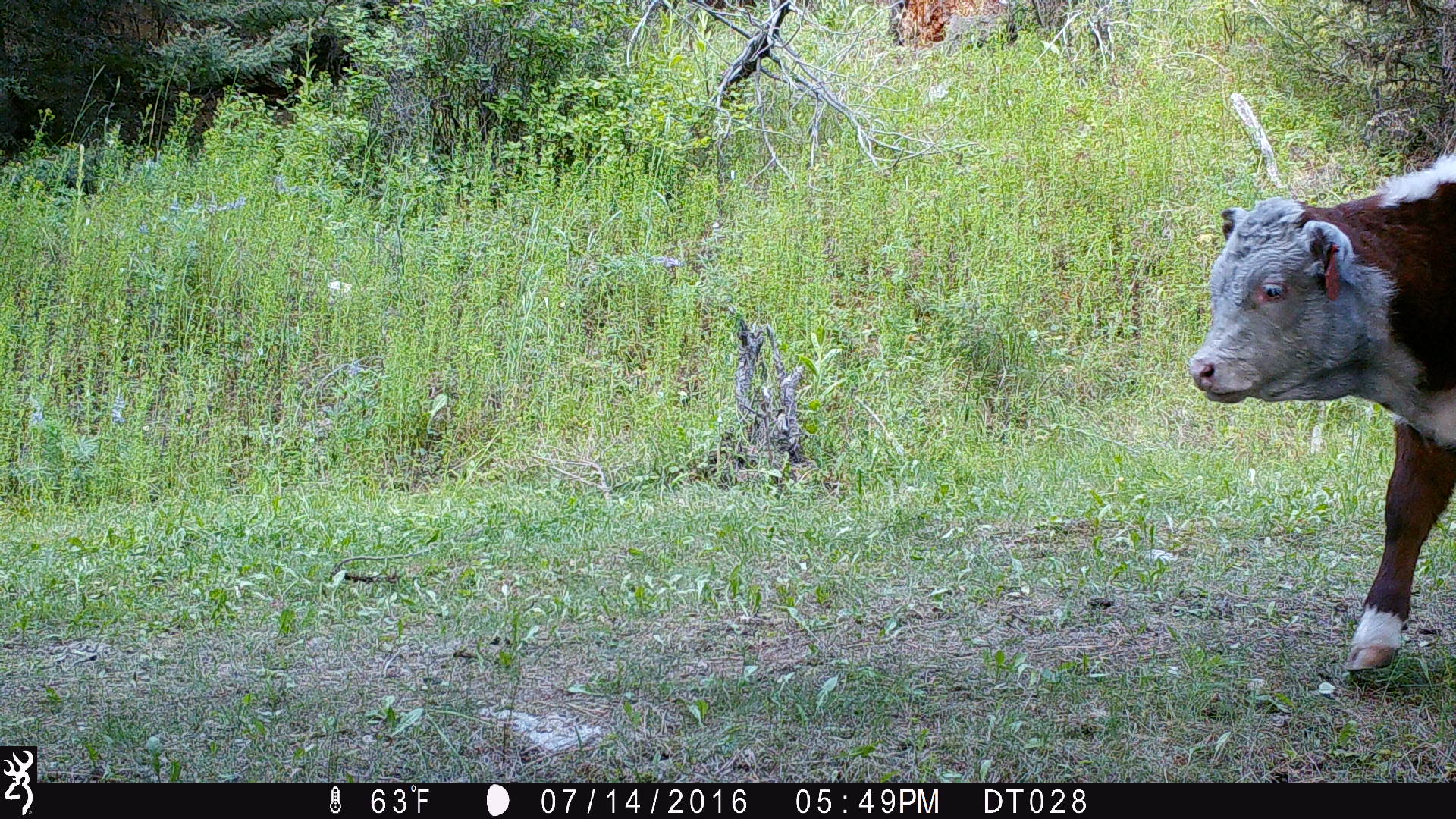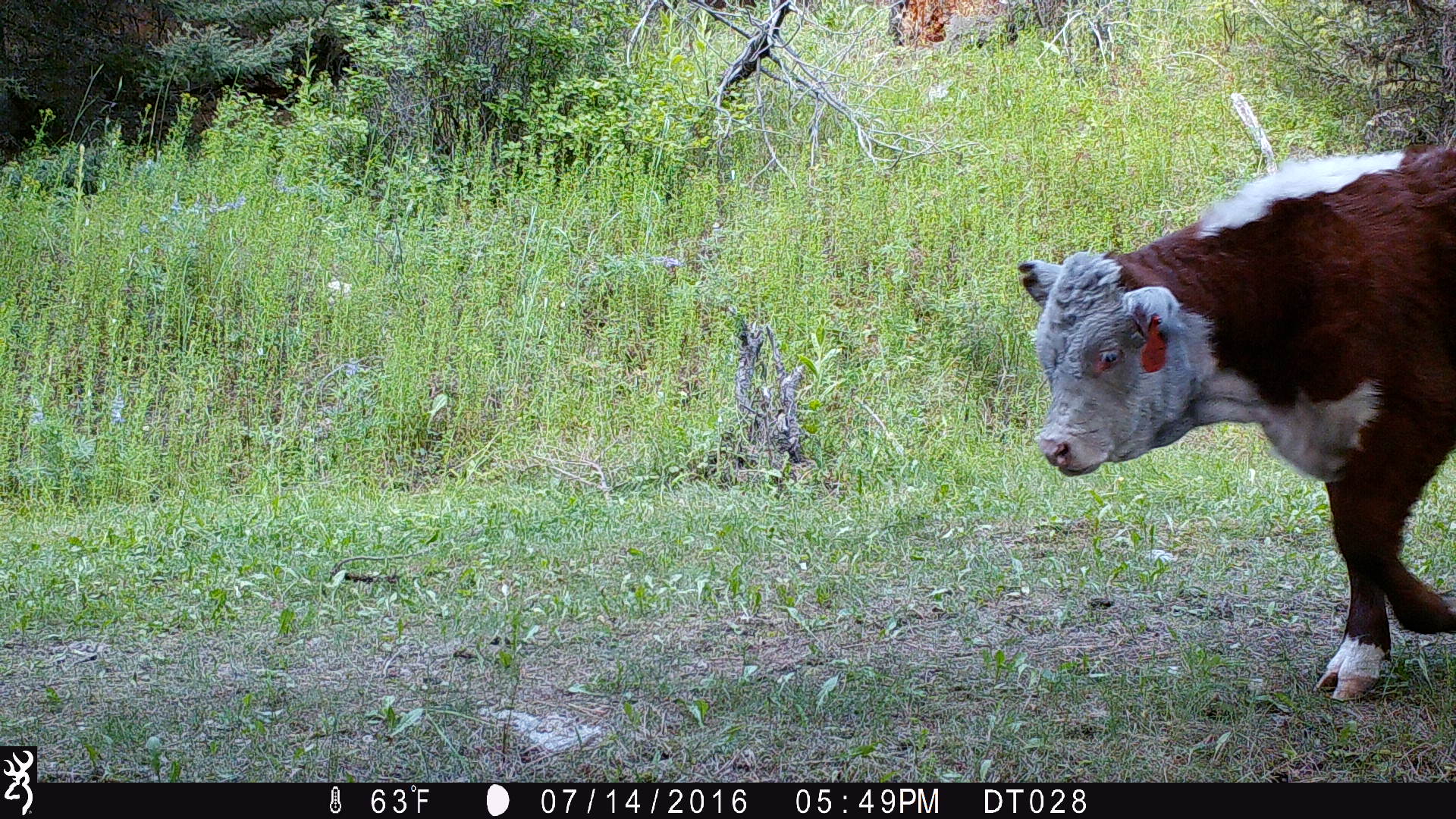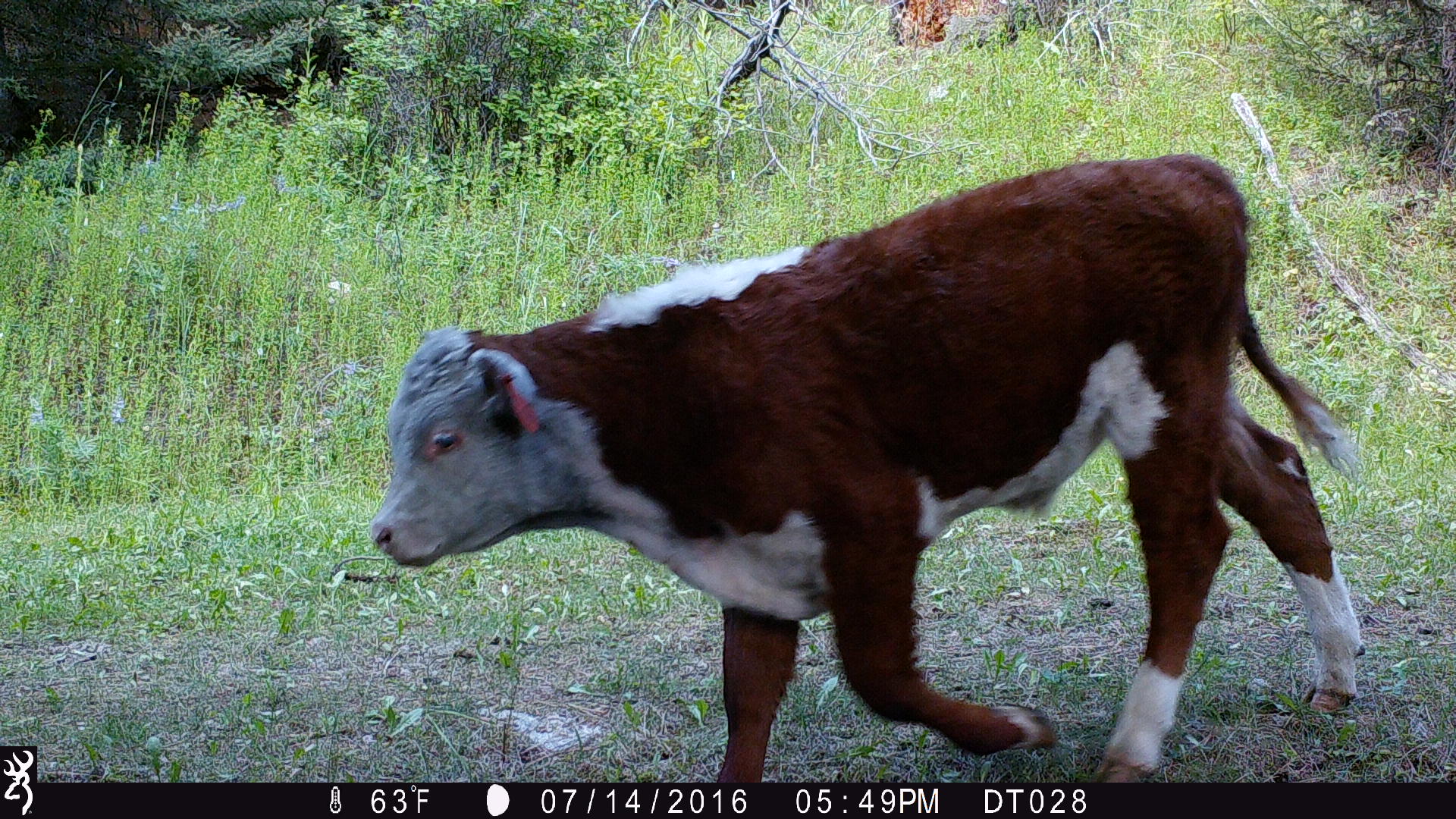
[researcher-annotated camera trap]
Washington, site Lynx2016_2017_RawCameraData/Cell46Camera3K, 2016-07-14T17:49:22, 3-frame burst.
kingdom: Animalia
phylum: Chordata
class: Mammalia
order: Artiodactyla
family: Bovidae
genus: Bos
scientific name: Bos taurus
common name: domestic cattle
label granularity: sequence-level